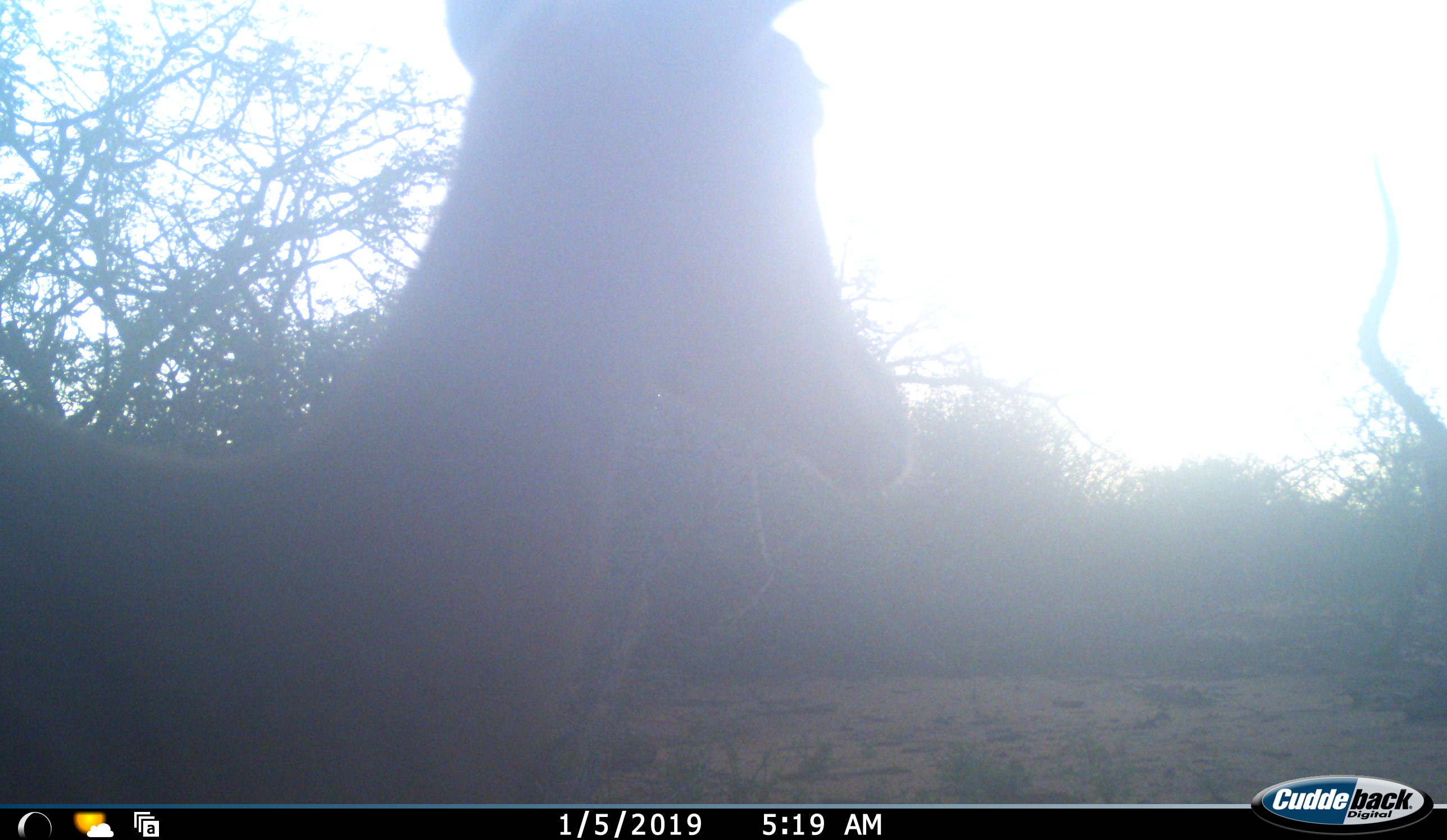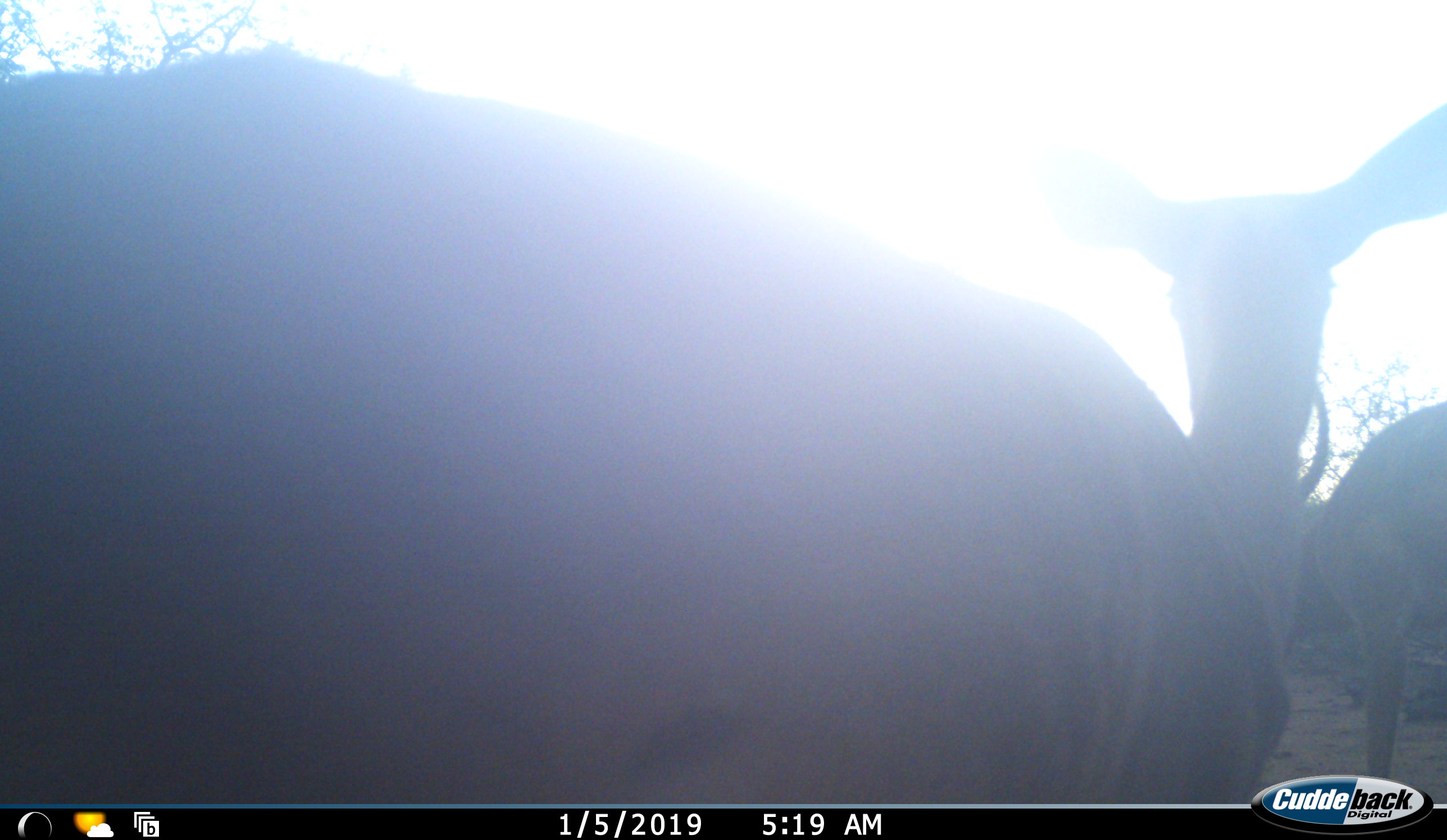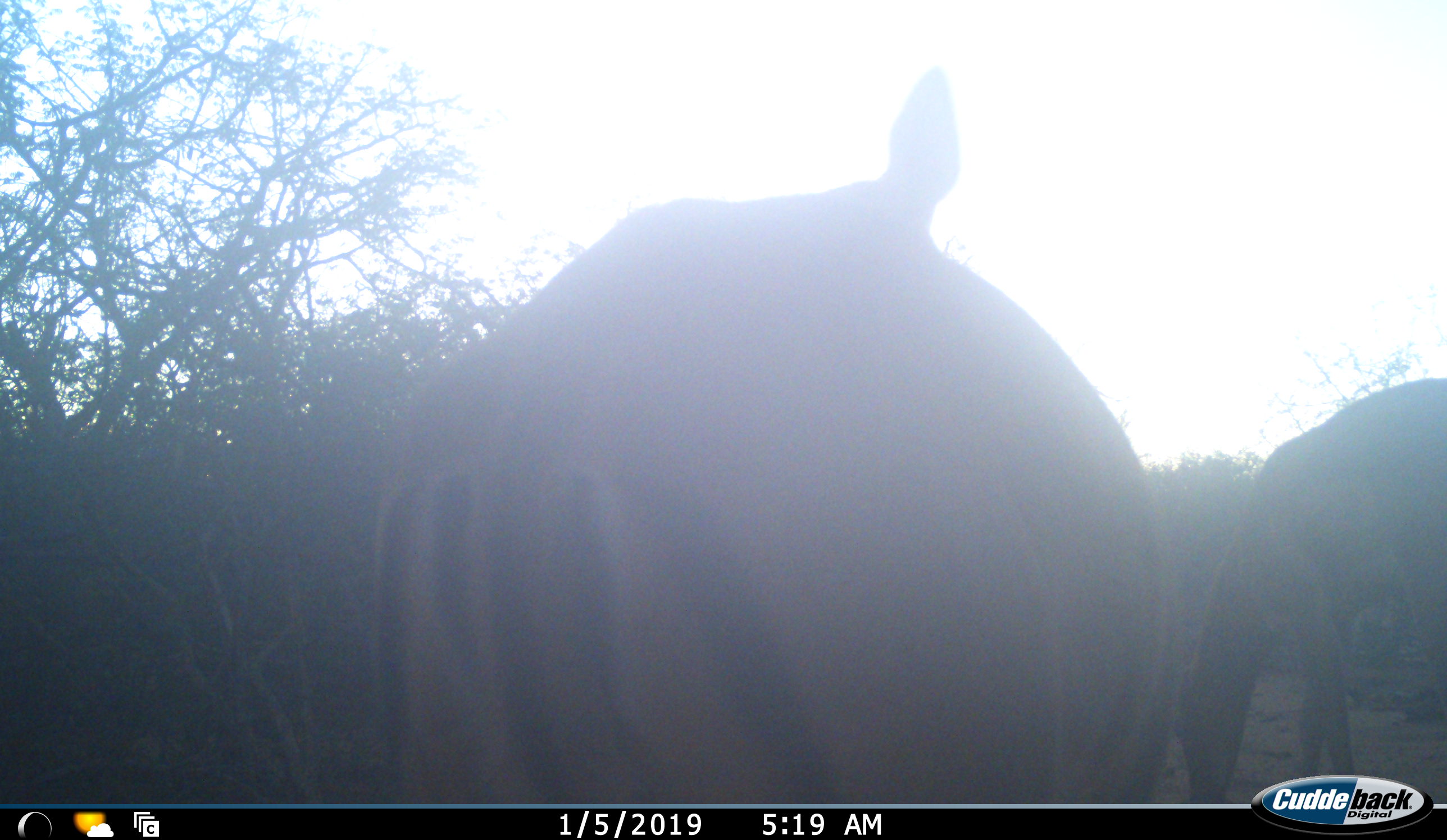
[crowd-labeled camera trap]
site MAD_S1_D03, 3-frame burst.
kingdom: Animalia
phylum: Chordata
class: Mammalia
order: Artiodactyla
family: Bovidae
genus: Aepyceros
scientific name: Aepyceros melampus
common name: impala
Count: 2.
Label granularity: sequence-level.